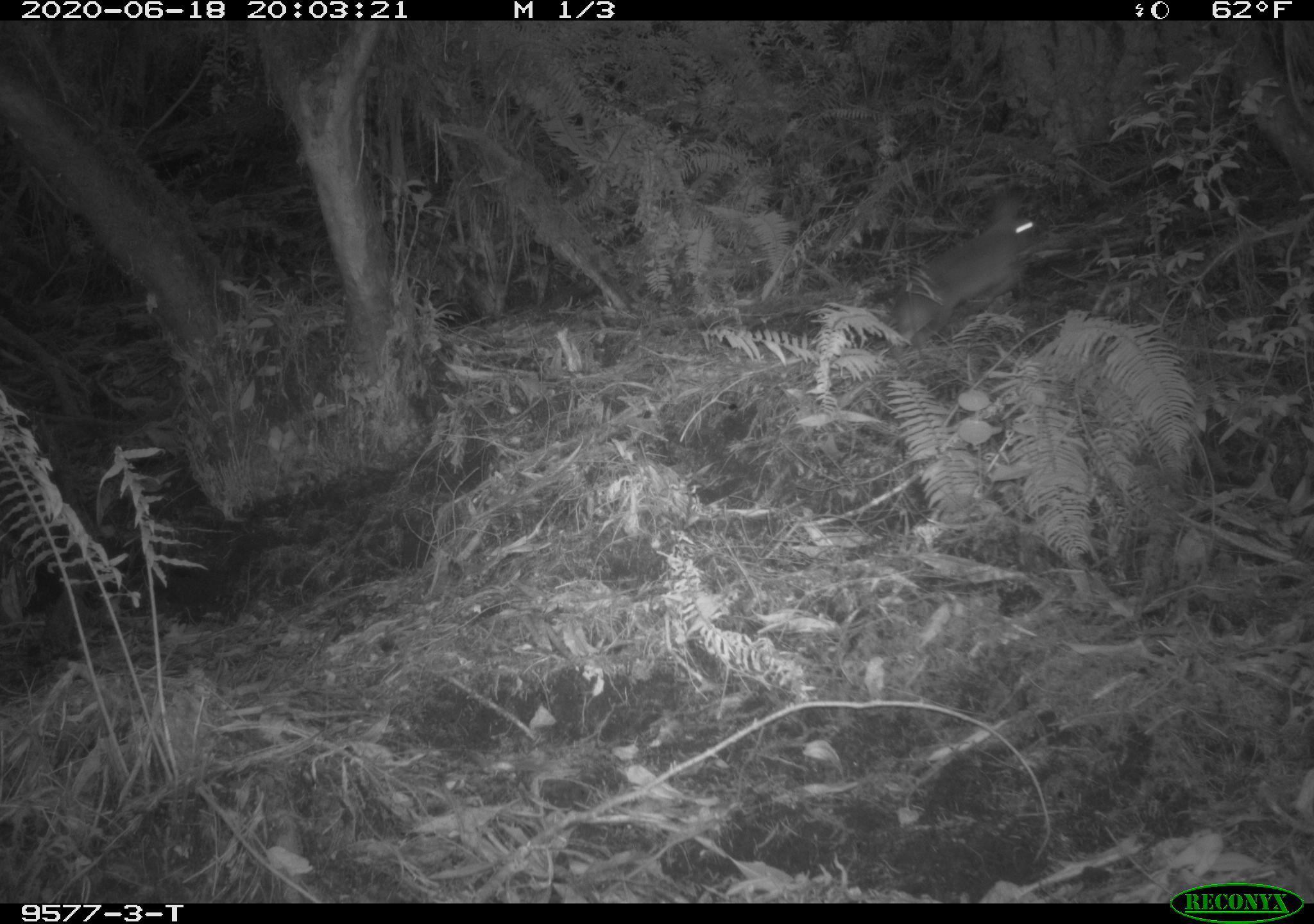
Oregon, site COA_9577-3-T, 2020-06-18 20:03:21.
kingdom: Animalia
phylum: Chordata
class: Mammalia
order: Lagomorpha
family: Leporidae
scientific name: Leporidae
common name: hares and rabbits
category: leporidae family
Leporidae family (hares and rabbits) (Leporidae).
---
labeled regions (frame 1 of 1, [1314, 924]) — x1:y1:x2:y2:
leporidae family: 898:191:1043:354